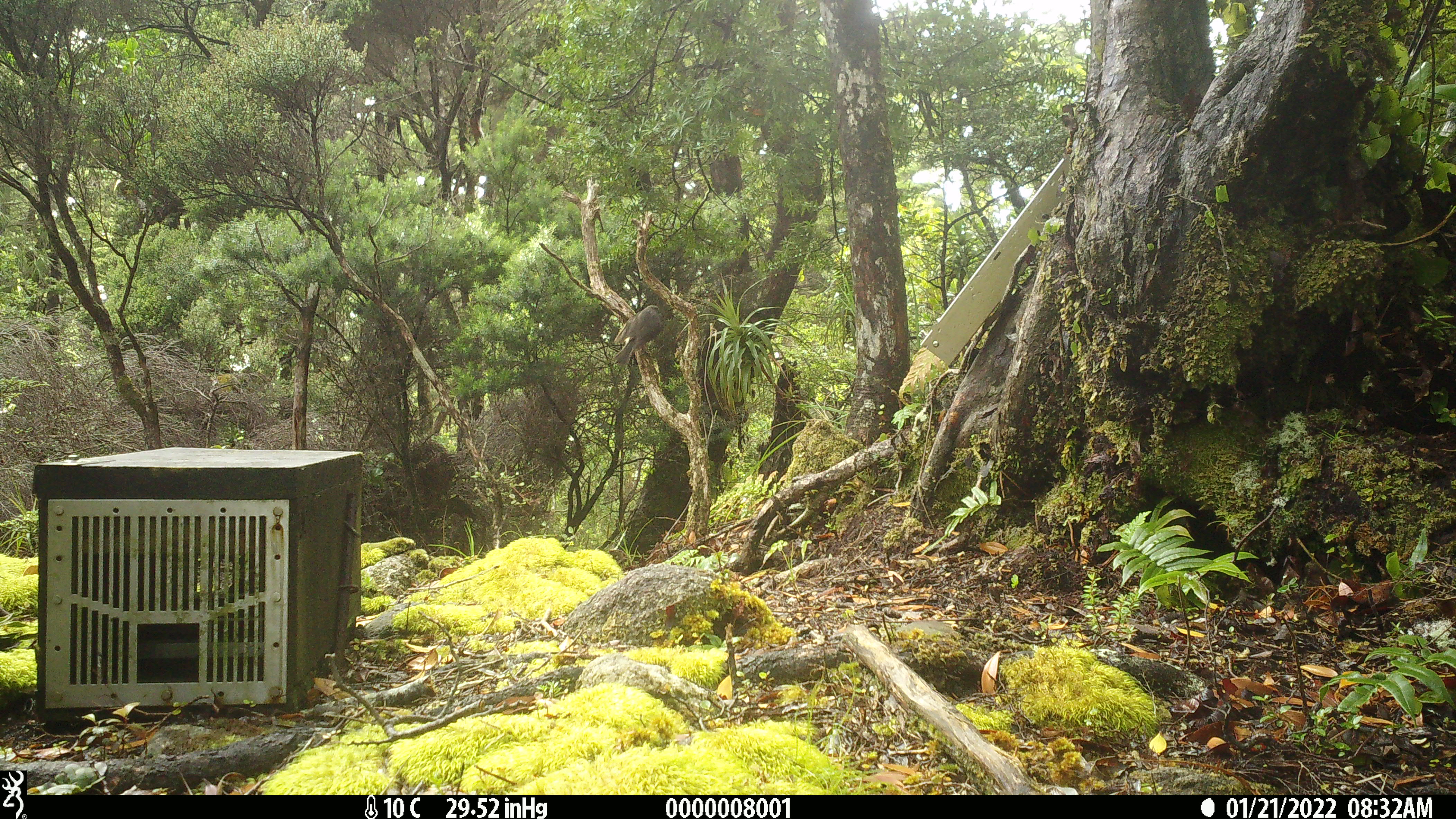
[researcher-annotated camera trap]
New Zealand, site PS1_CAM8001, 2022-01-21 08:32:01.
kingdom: Animalia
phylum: Chordata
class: Aves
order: Passeriformes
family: Petroicidae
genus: Petroica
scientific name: Petroica macrocephala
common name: tomtit